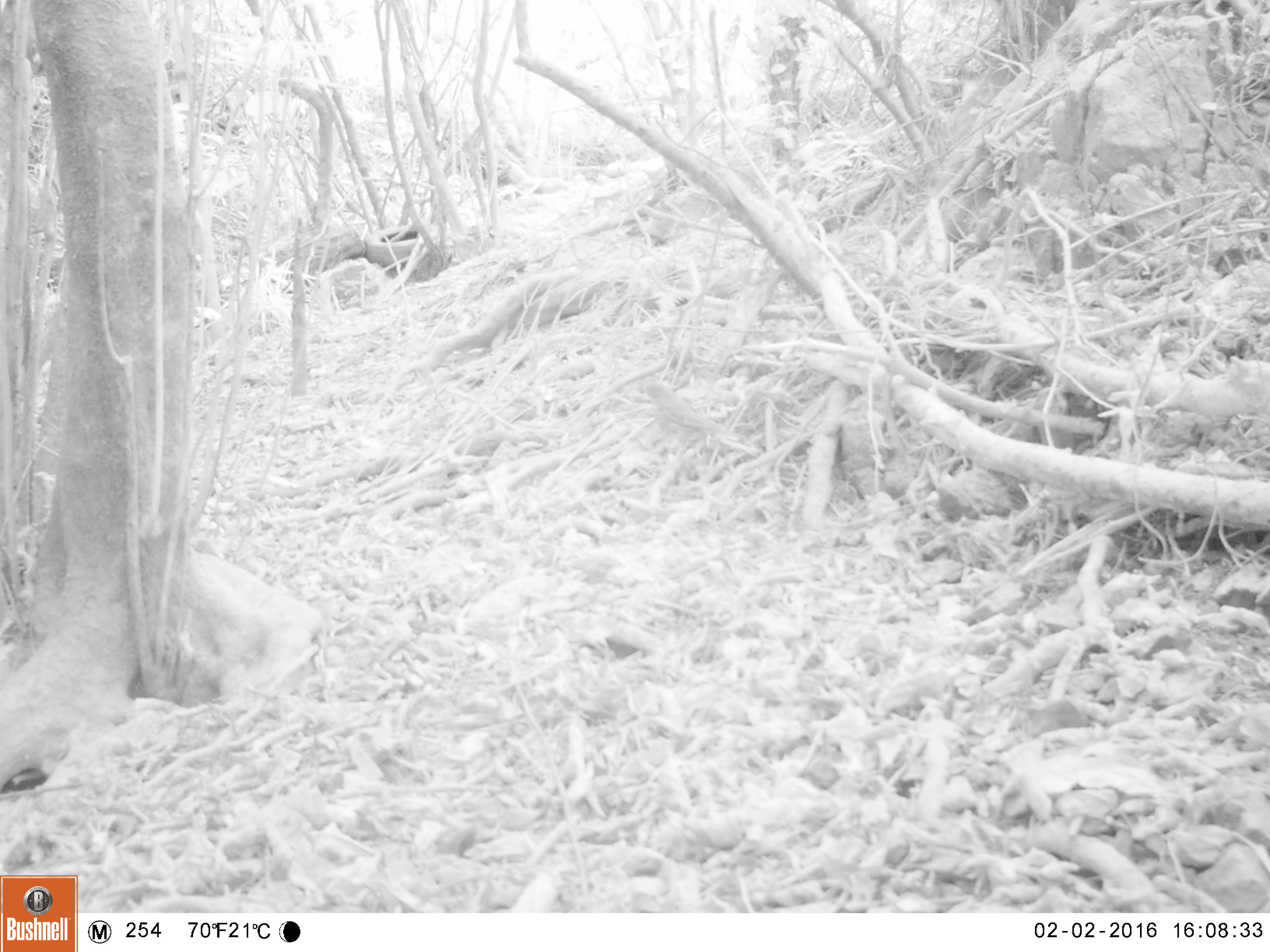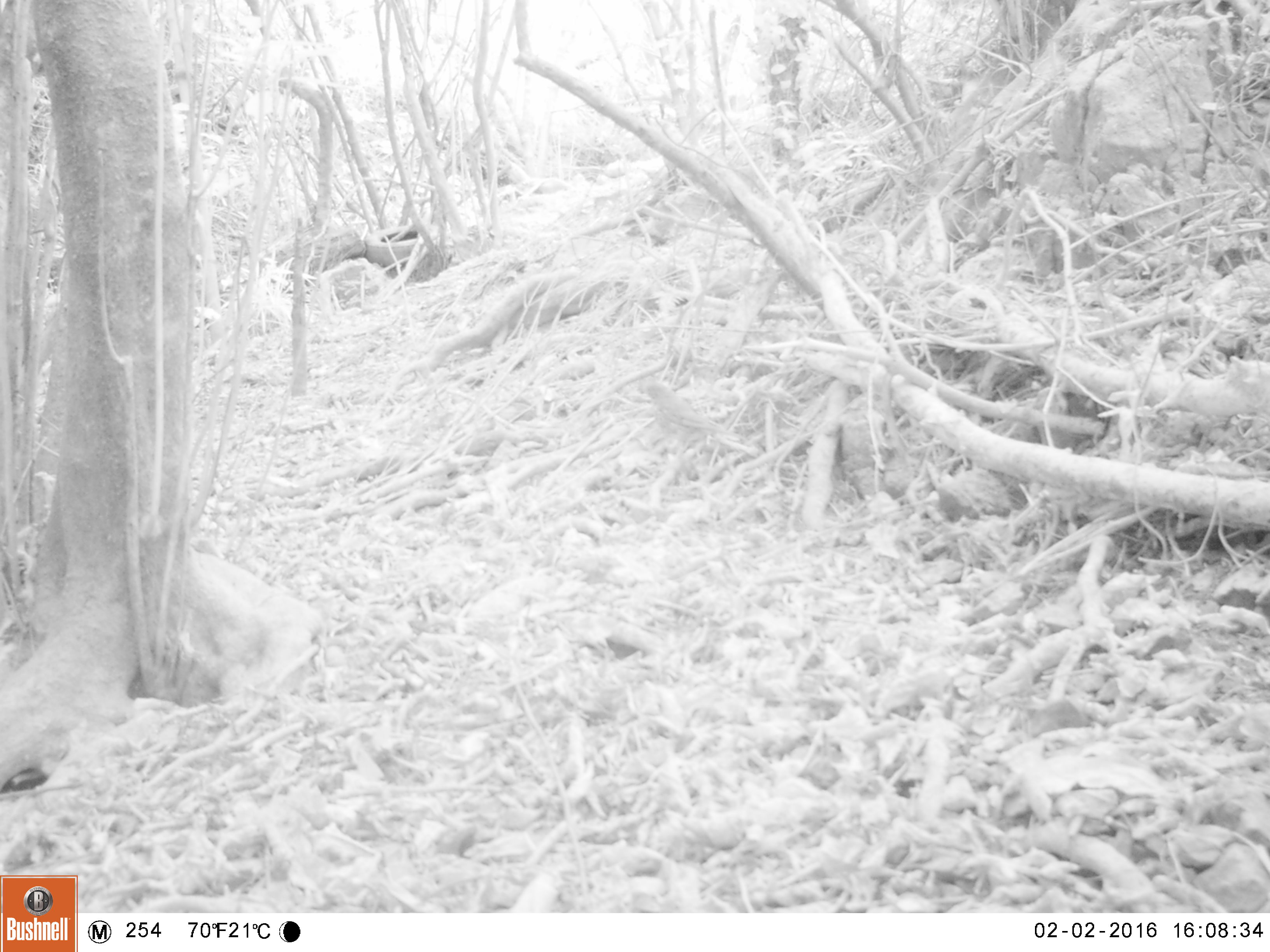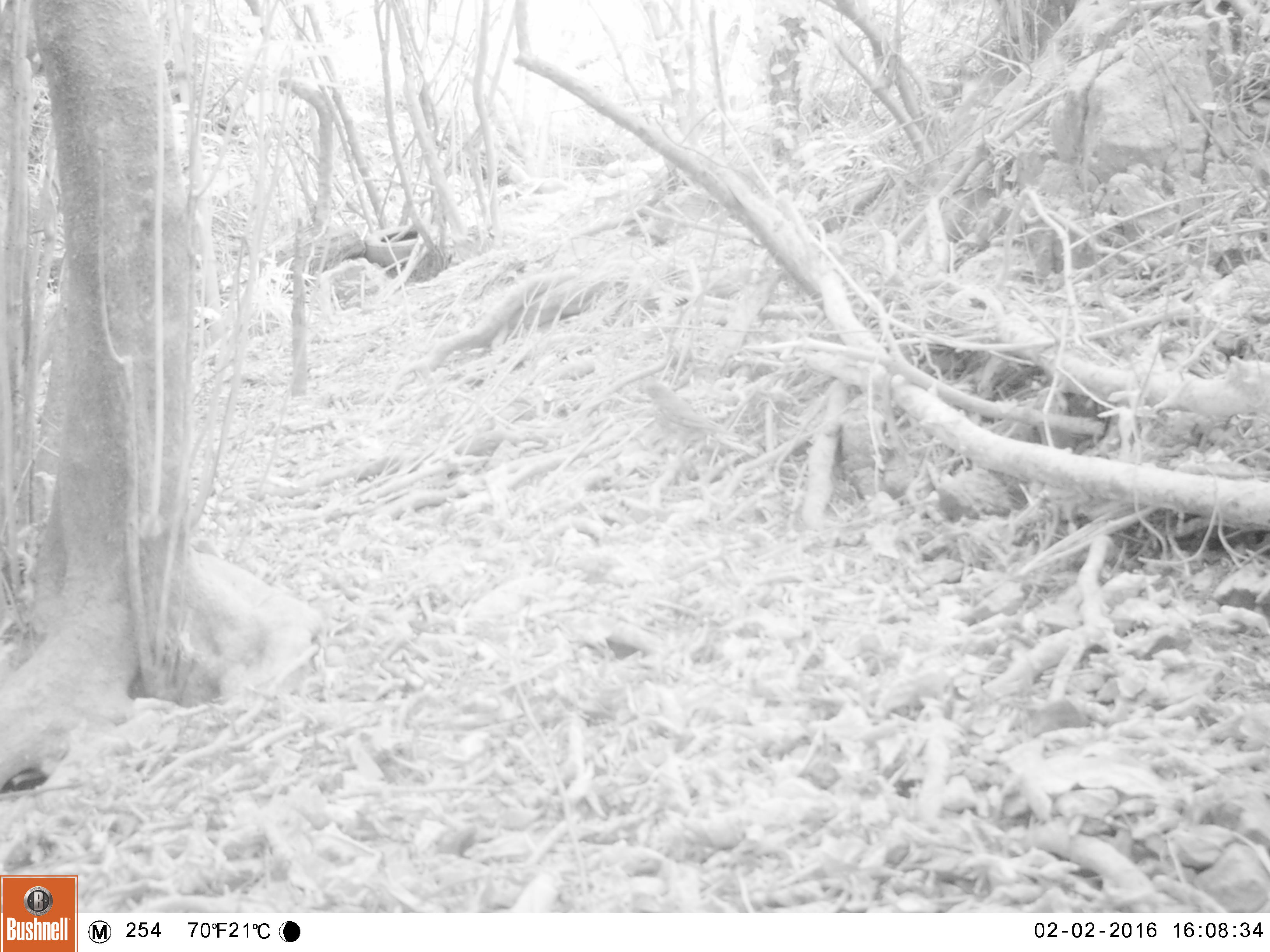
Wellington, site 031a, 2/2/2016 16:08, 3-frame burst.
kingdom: Animalia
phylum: Chordata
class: Aves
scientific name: Aves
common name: bird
Bird (Aves).